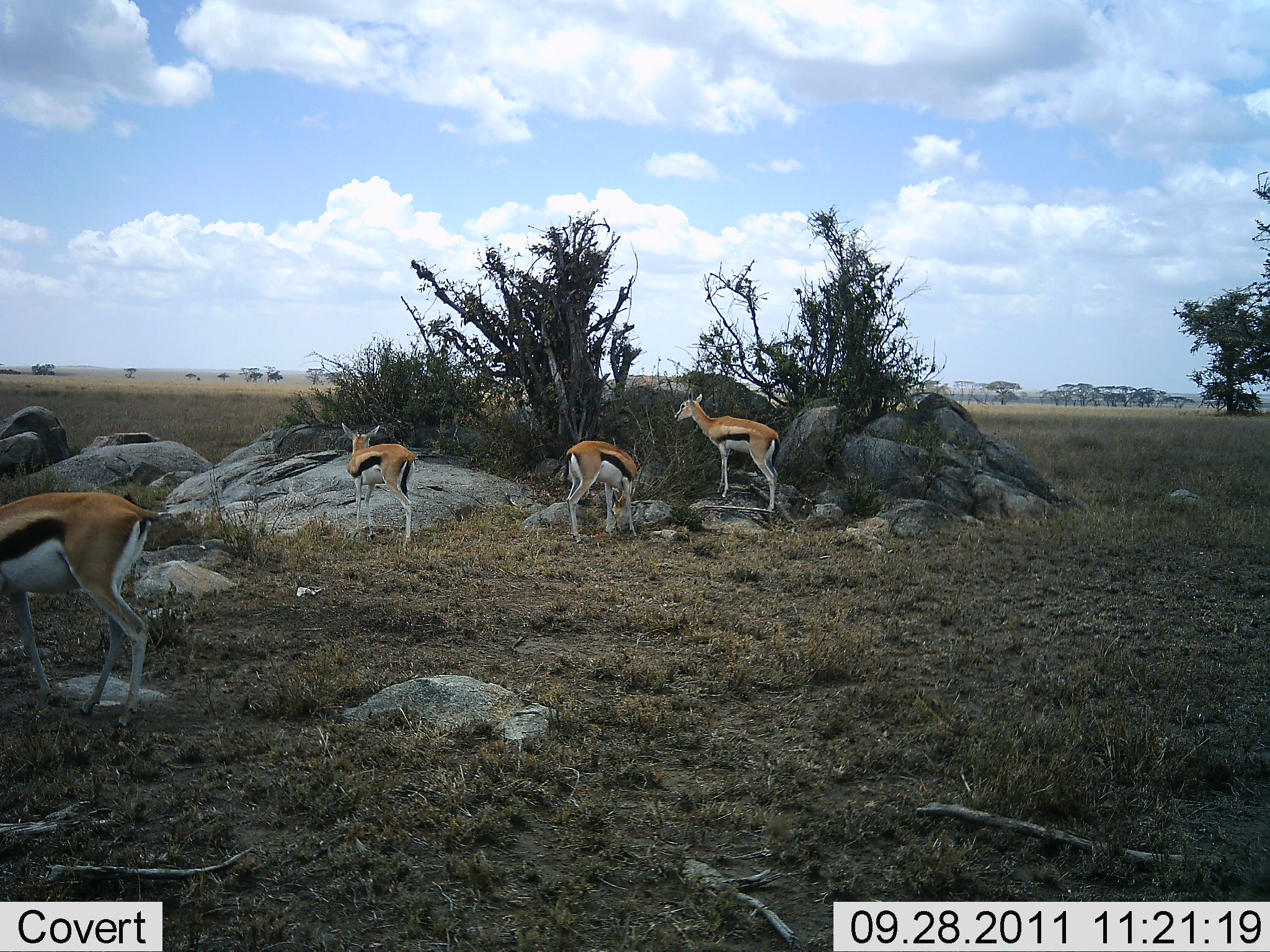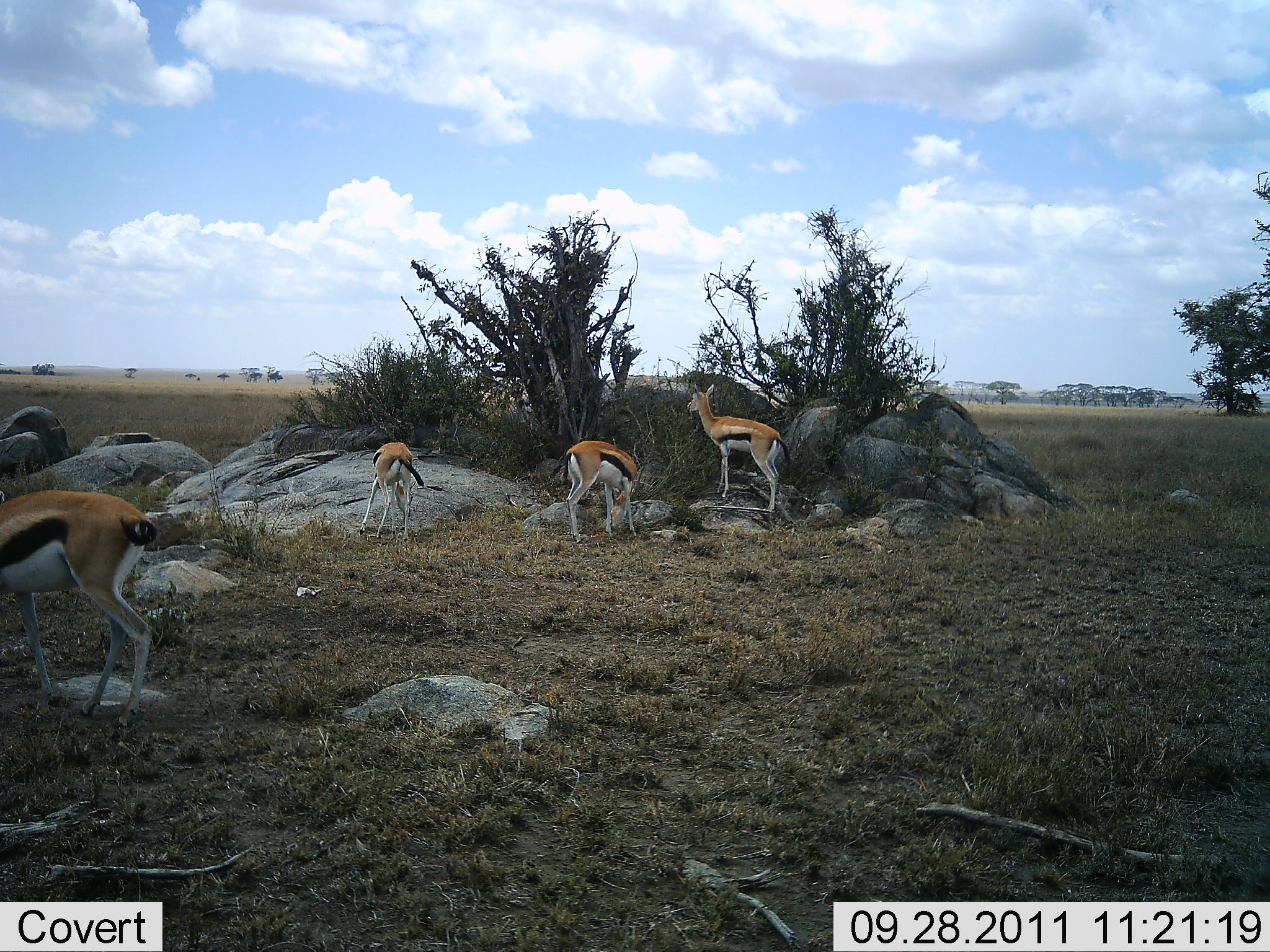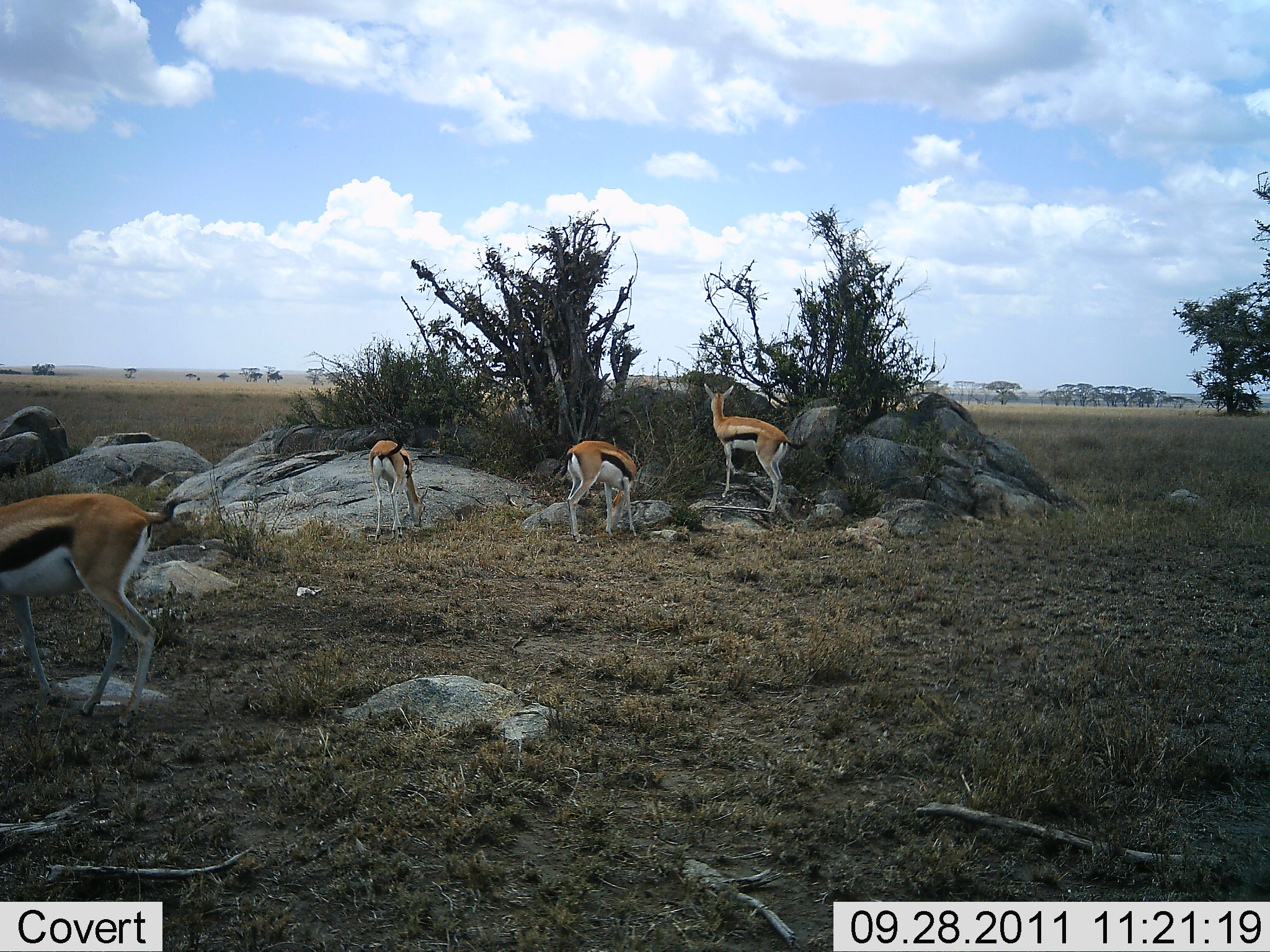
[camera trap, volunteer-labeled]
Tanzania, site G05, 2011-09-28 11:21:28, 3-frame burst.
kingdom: Animalia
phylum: Chordata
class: Mammalia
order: Artiodactyla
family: Bovidae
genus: Eudorcas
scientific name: Eudorcas thomsonii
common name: thomson's gazelle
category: gazellethomsons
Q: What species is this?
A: Gazellethomsons (thomson's gazelle) (Eudorcas thomsonii).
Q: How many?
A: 4.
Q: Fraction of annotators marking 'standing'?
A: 62%.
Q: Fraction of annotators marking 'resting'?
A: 0%.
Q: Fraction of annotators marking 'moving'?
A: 12%.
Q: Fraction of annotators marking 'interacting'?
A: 12%.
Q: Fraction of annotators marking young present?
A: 0%.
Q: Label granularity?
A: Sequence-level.